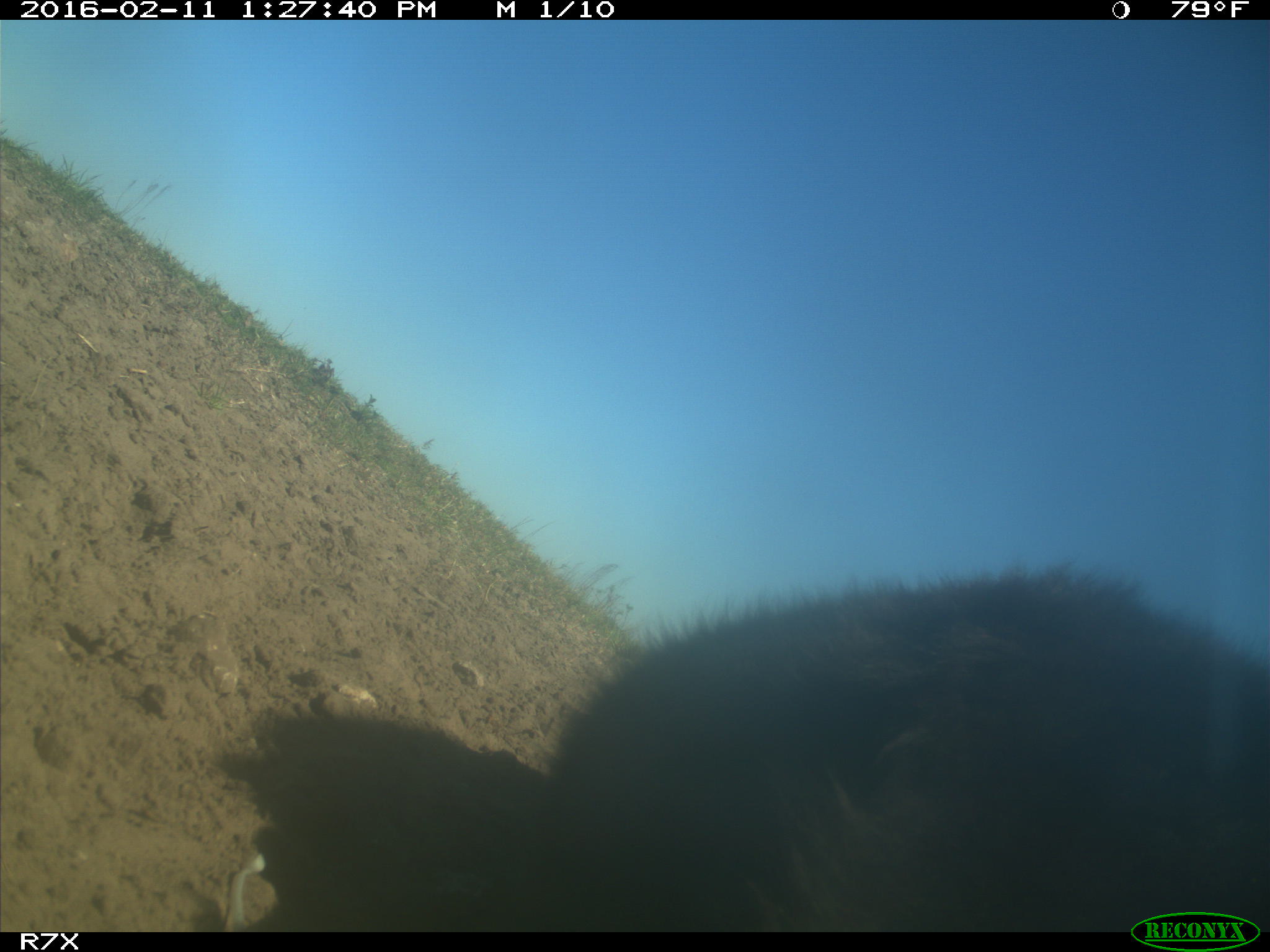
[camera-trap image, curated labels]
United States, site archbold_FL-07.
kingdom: Animalia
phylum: Chordata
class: Mammalia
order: Artiodactyla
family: Bovidae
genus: Bos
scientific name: Bos taurus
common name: domestic cow